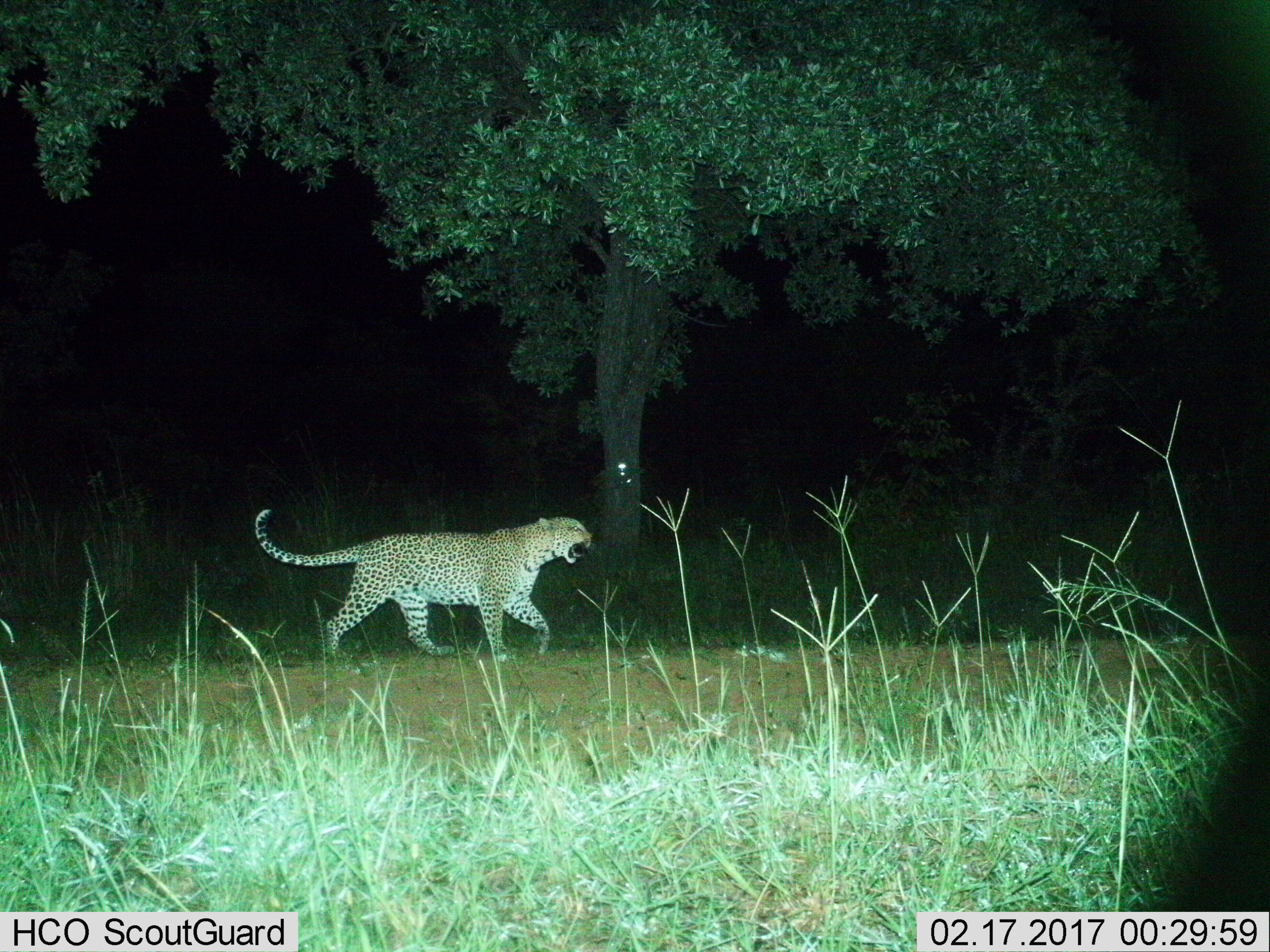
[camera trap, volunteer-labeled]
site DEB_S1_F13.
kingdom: Animalia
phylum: Chordata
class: Mammalia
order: Carnivora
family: Felidae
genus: Panthera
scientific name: Panthera pardus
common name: leopard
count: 1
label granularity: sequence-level